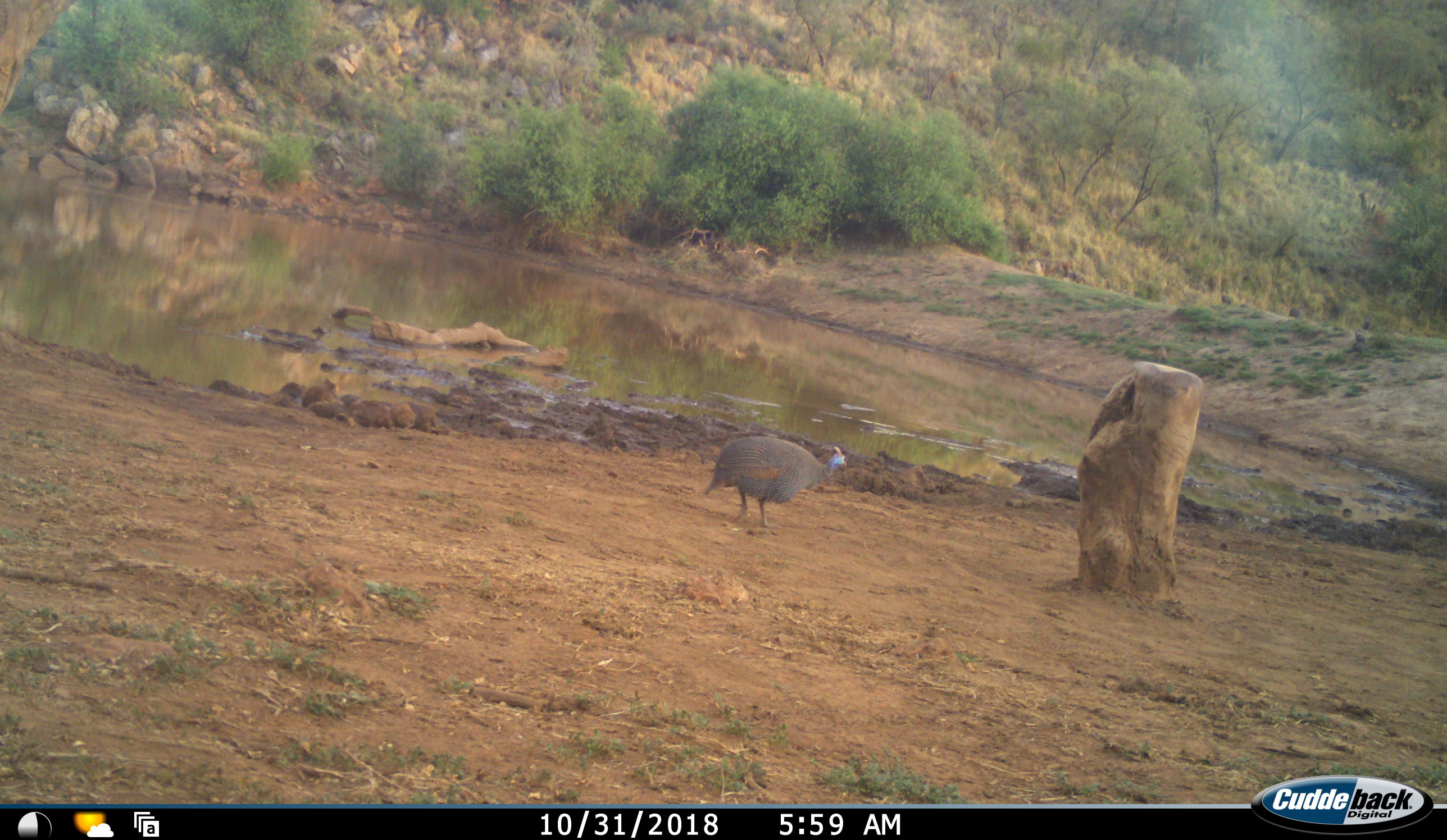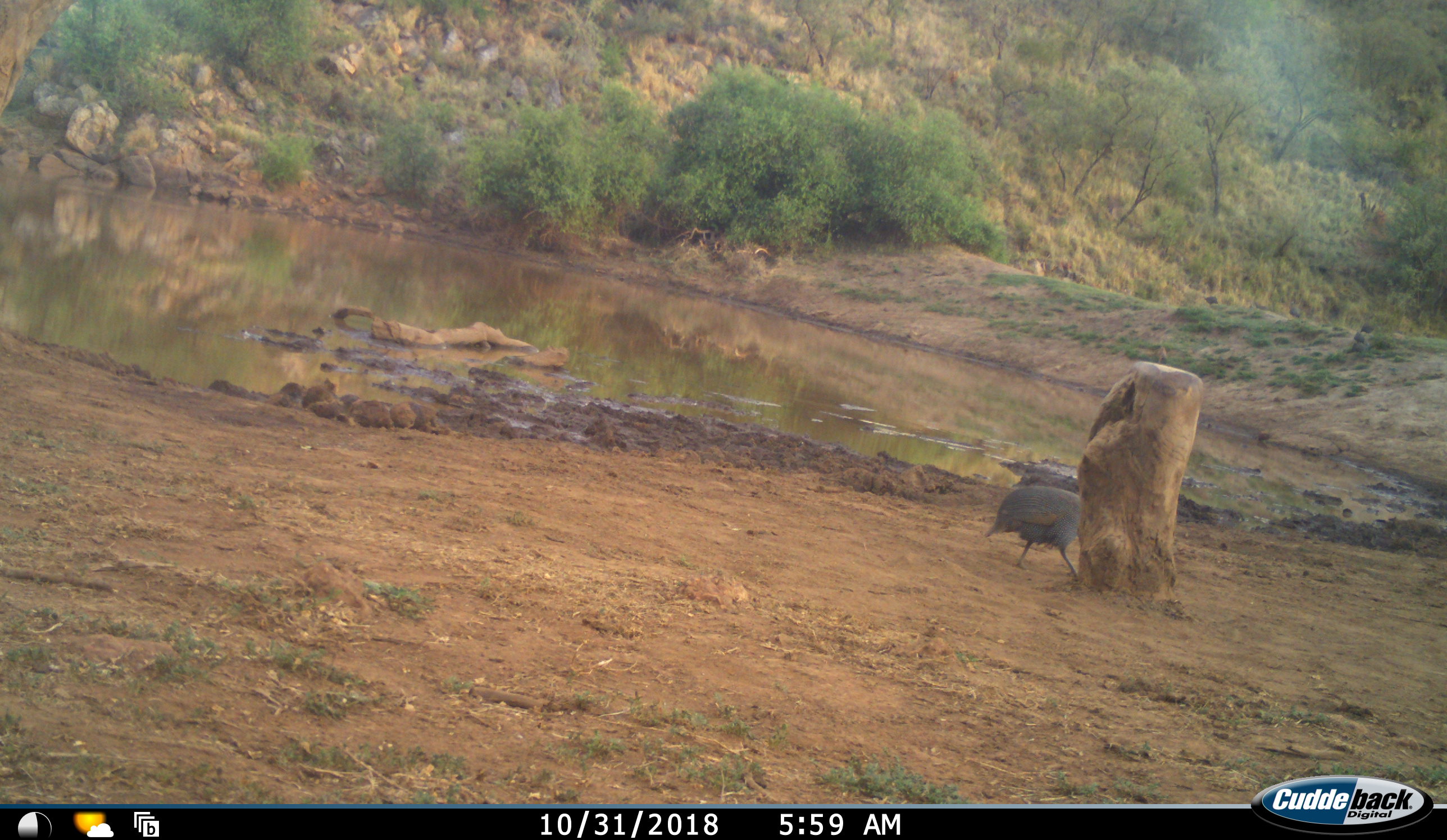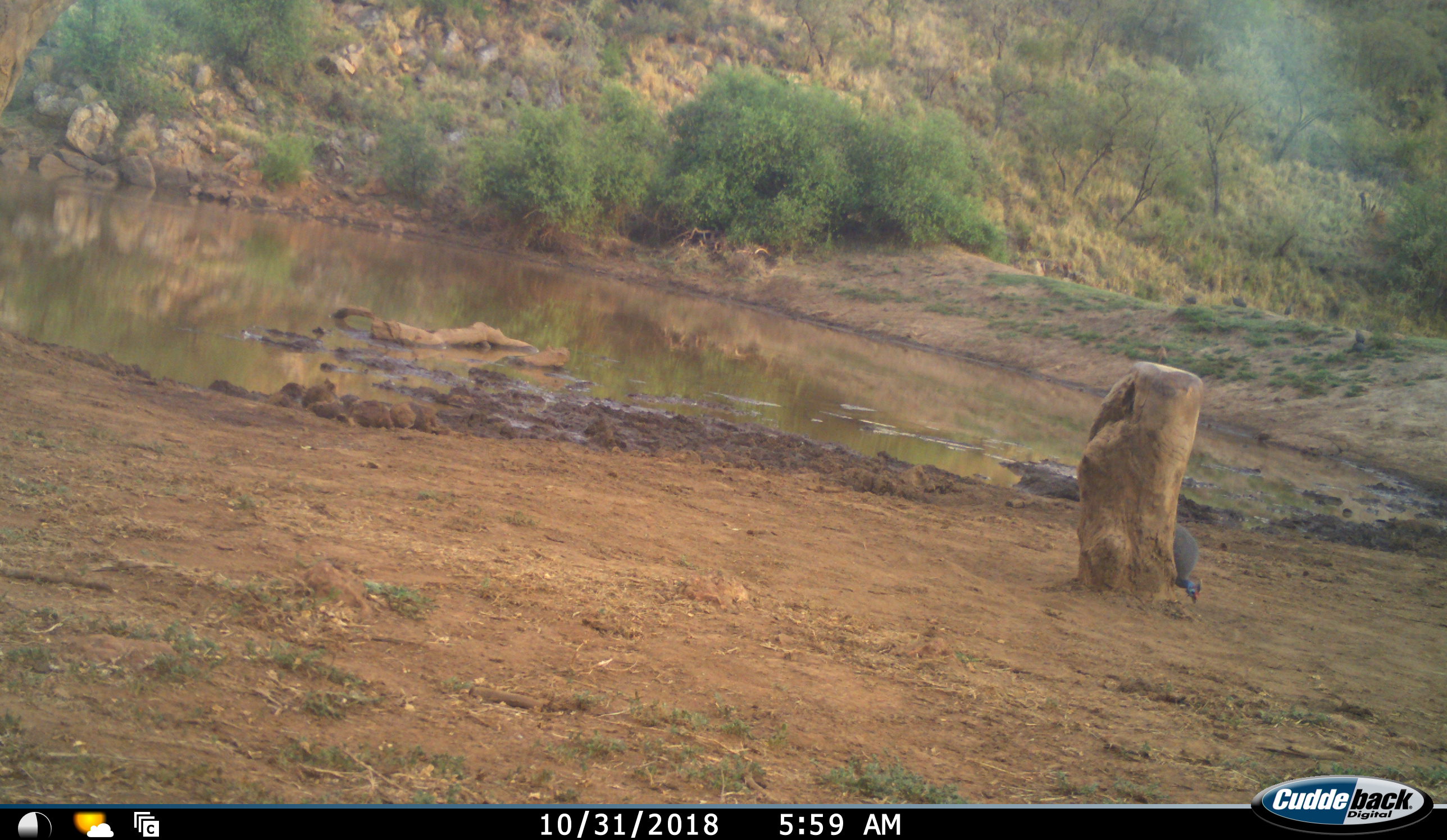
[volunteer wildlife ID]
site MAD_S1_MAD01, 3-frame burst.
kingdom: Animalia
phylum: Chordata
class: Aves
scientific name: Aves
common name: bird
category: birdother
Birdother (bird) (Aves), count 1. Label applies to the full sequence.